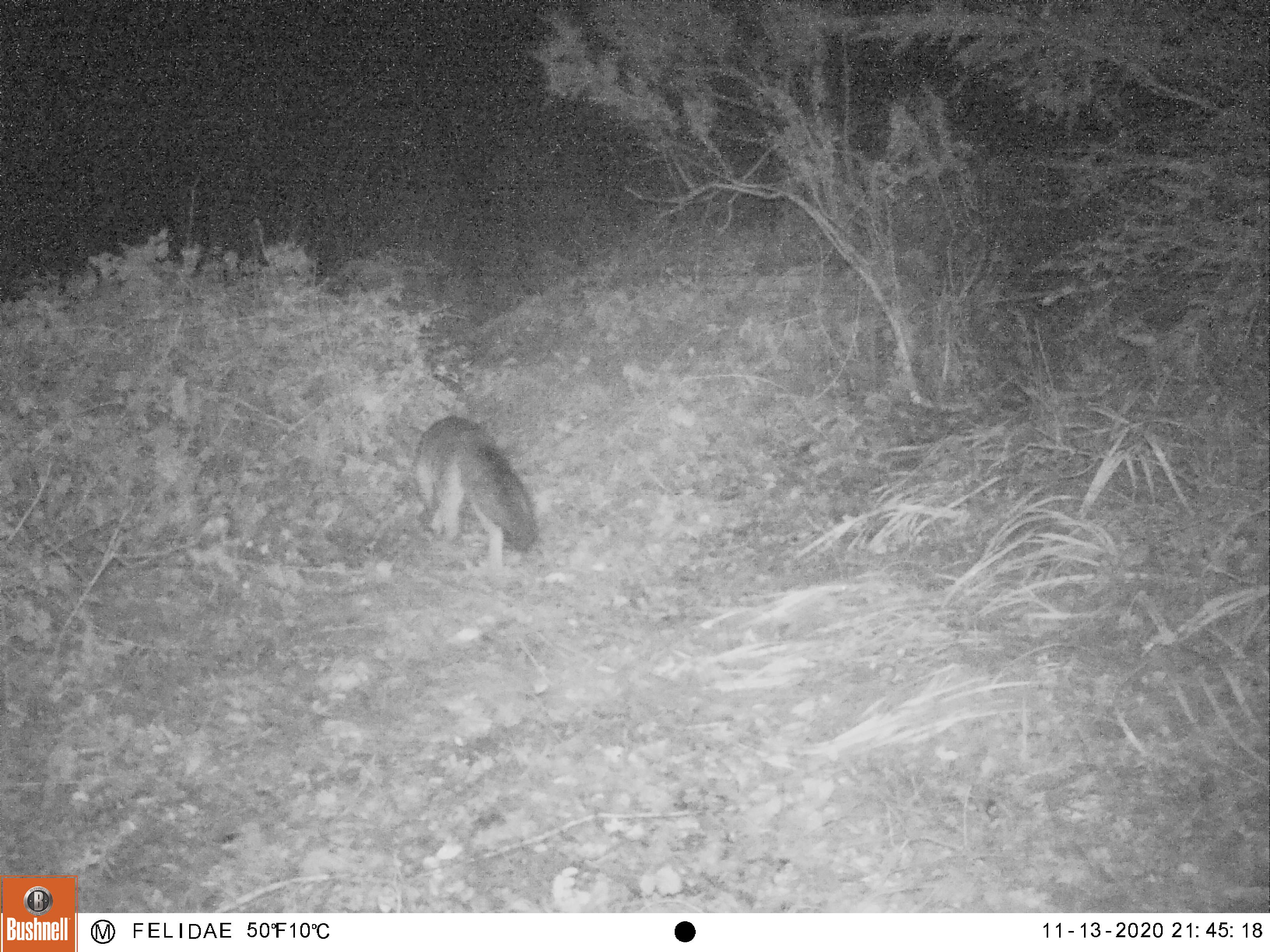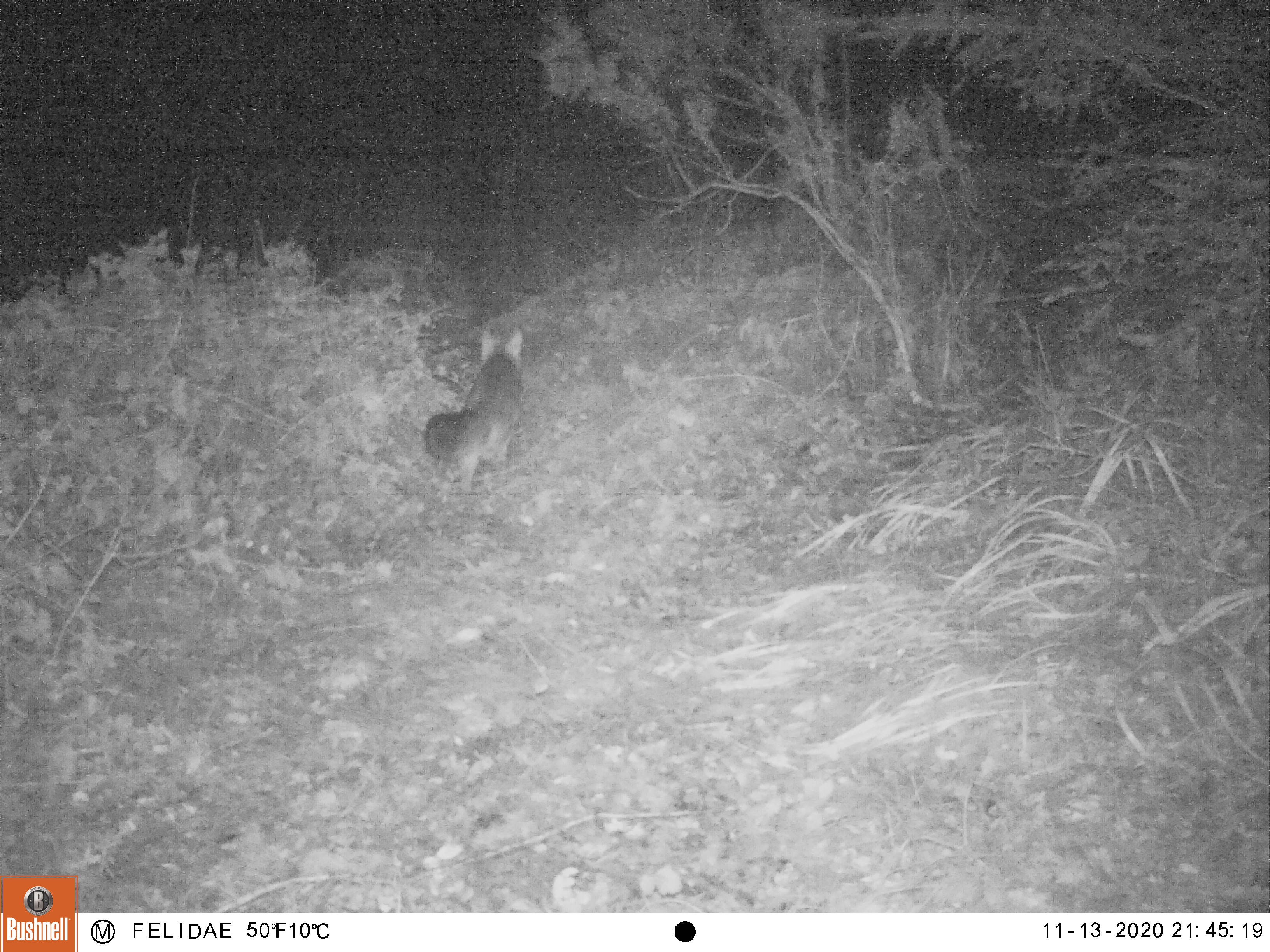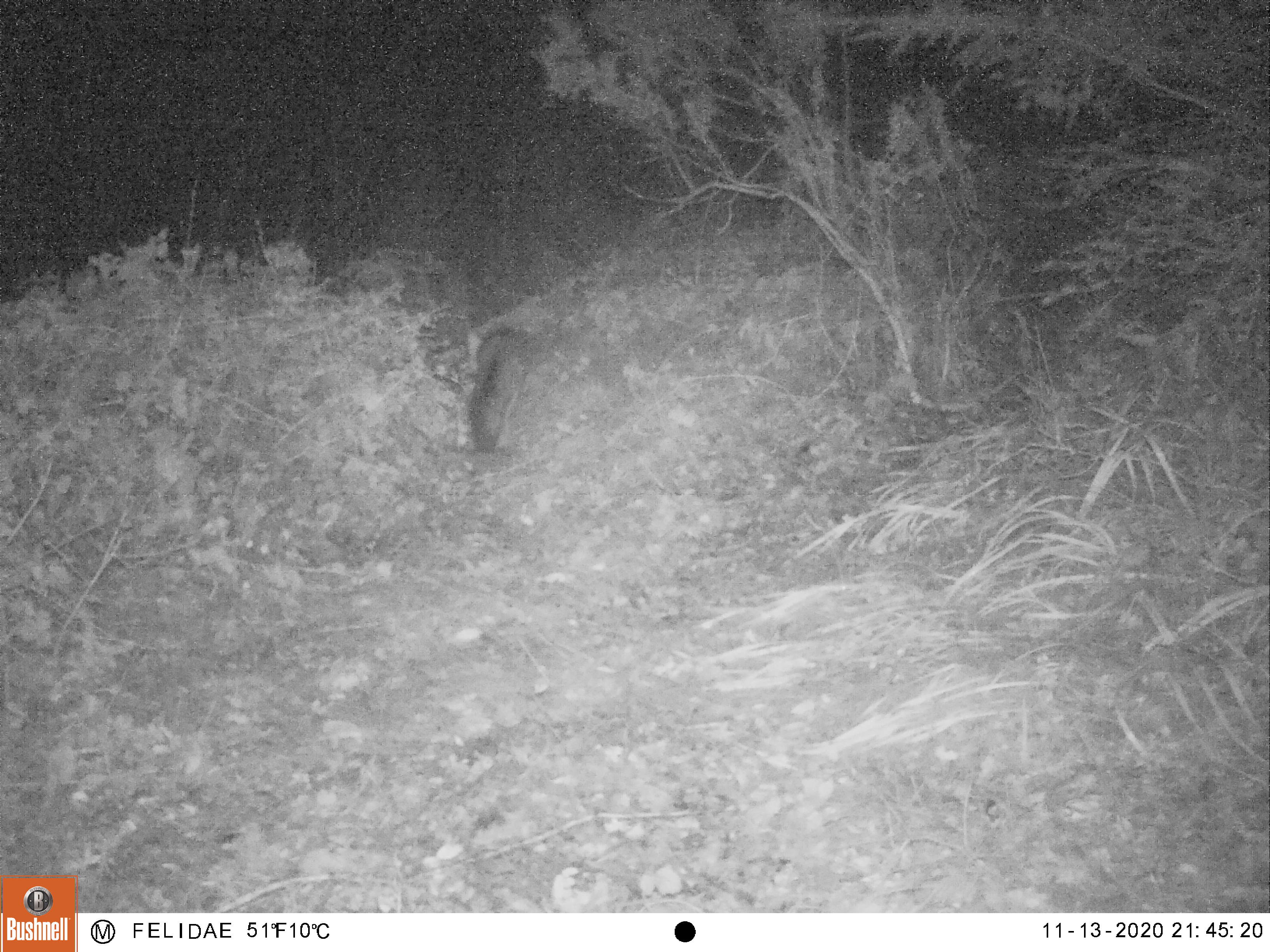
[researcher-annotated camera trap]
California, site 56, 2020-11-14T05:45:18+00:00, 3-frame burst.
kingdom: Animalia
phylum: Chordata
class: Mammalia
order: Carnivora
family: Canidae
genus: Urocyon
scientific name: Urocyon cinereoargenteus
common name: gray fox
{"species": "gray fox (Urocyon cinereoargenteus)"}